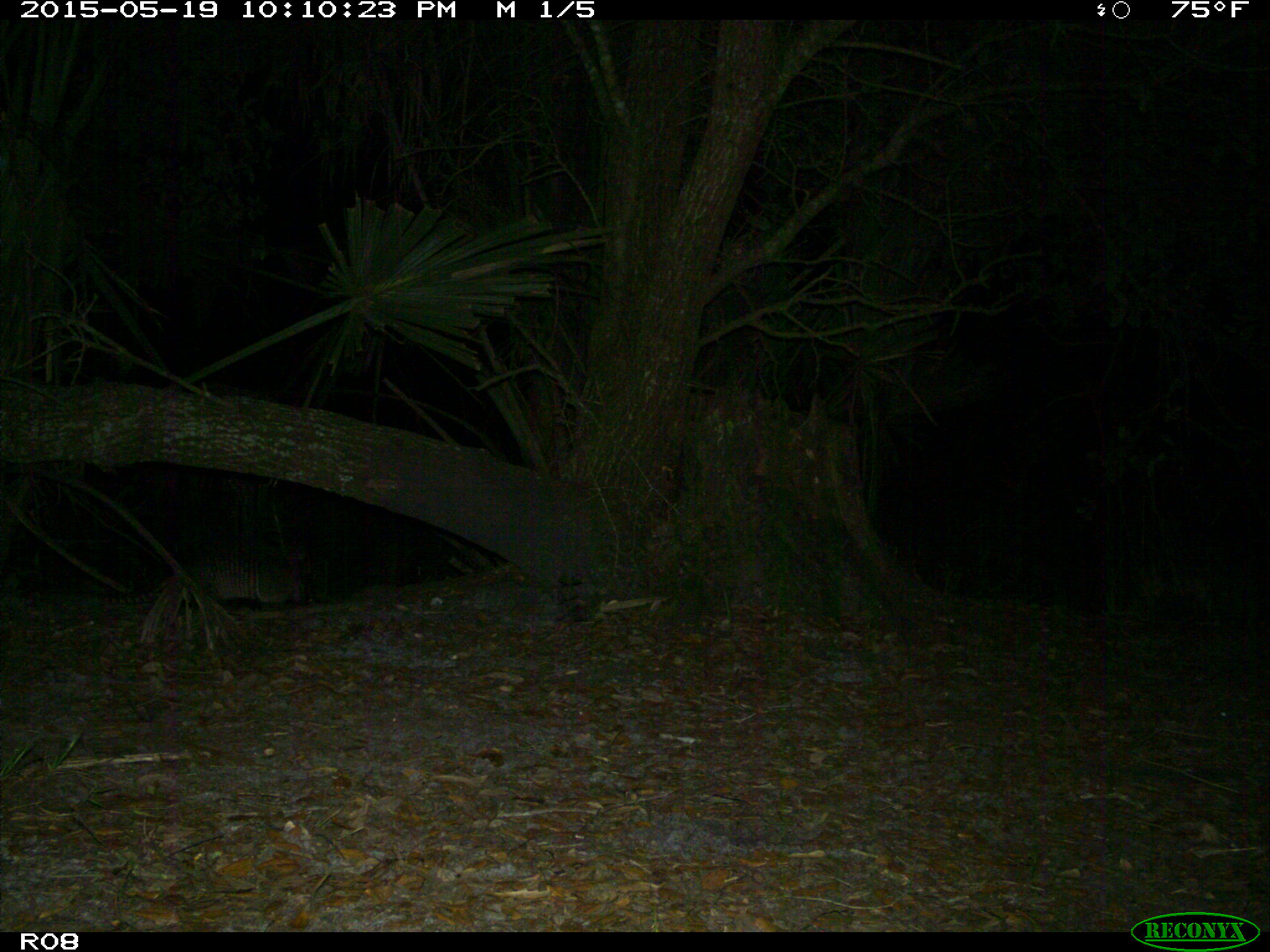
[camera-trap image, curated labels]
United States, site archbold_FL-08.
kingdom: Animalia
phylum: Chordata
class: Mammalia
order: Cingulata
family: Dasypodidae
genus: Dasypus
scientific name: Dasypus novemcinctus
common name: nine-banded armadillo